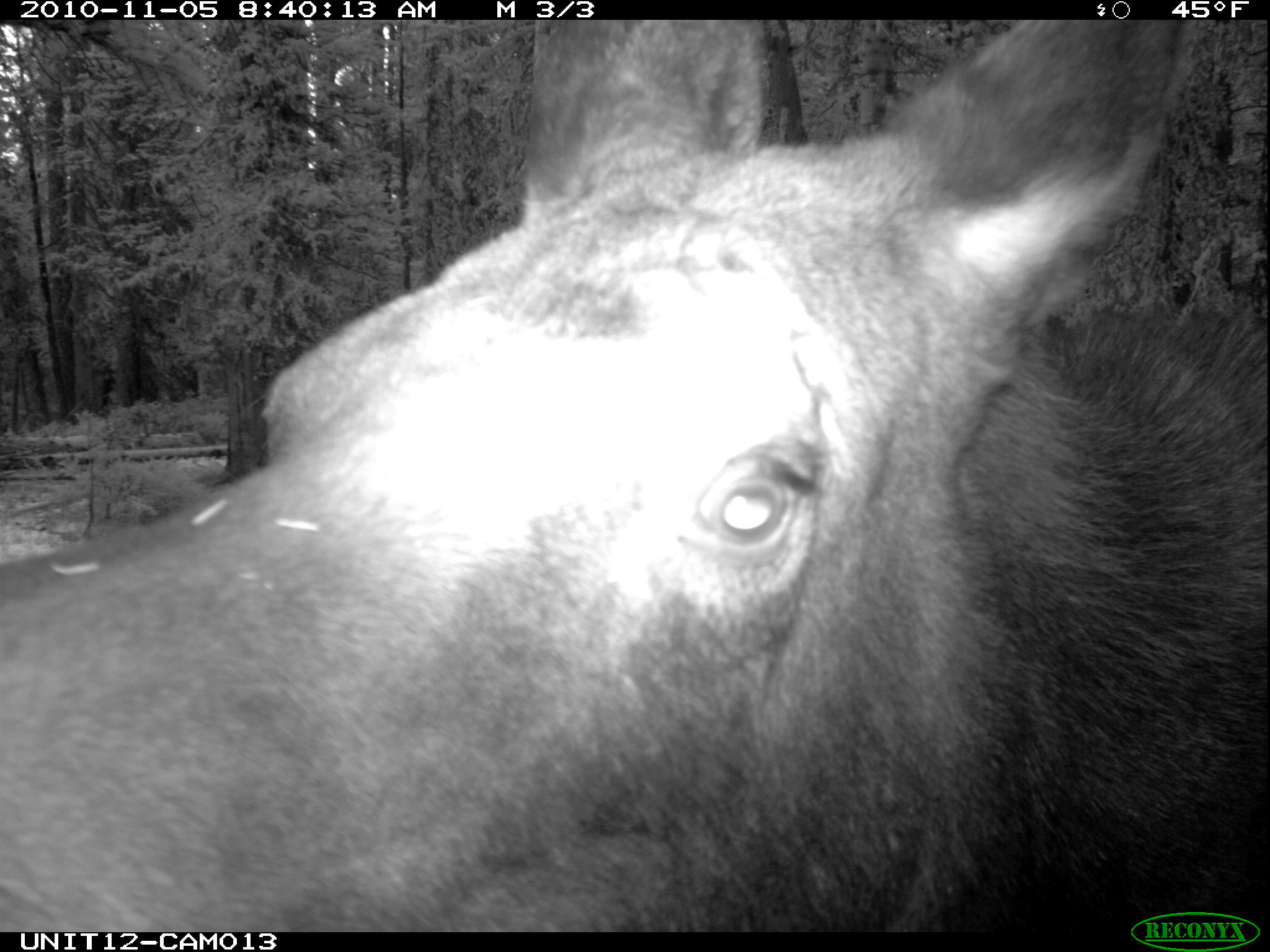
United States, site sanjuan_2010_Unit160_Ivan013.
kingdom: Animalia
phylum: Chordata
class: Mammalia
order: Artiodactyla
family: Cervidae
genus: Alces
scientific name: Alces alces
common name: moose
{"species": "Alces alces (moose)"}